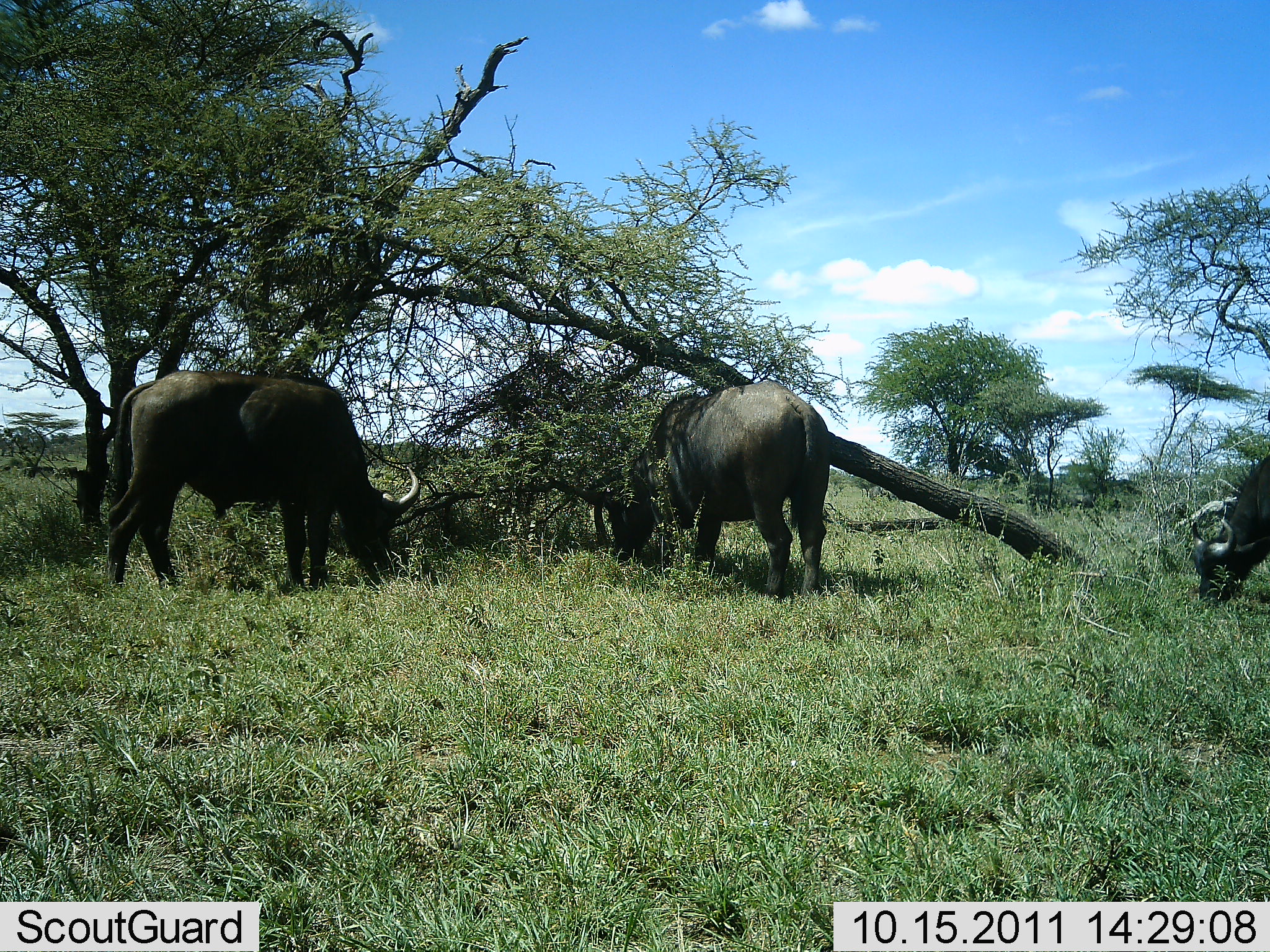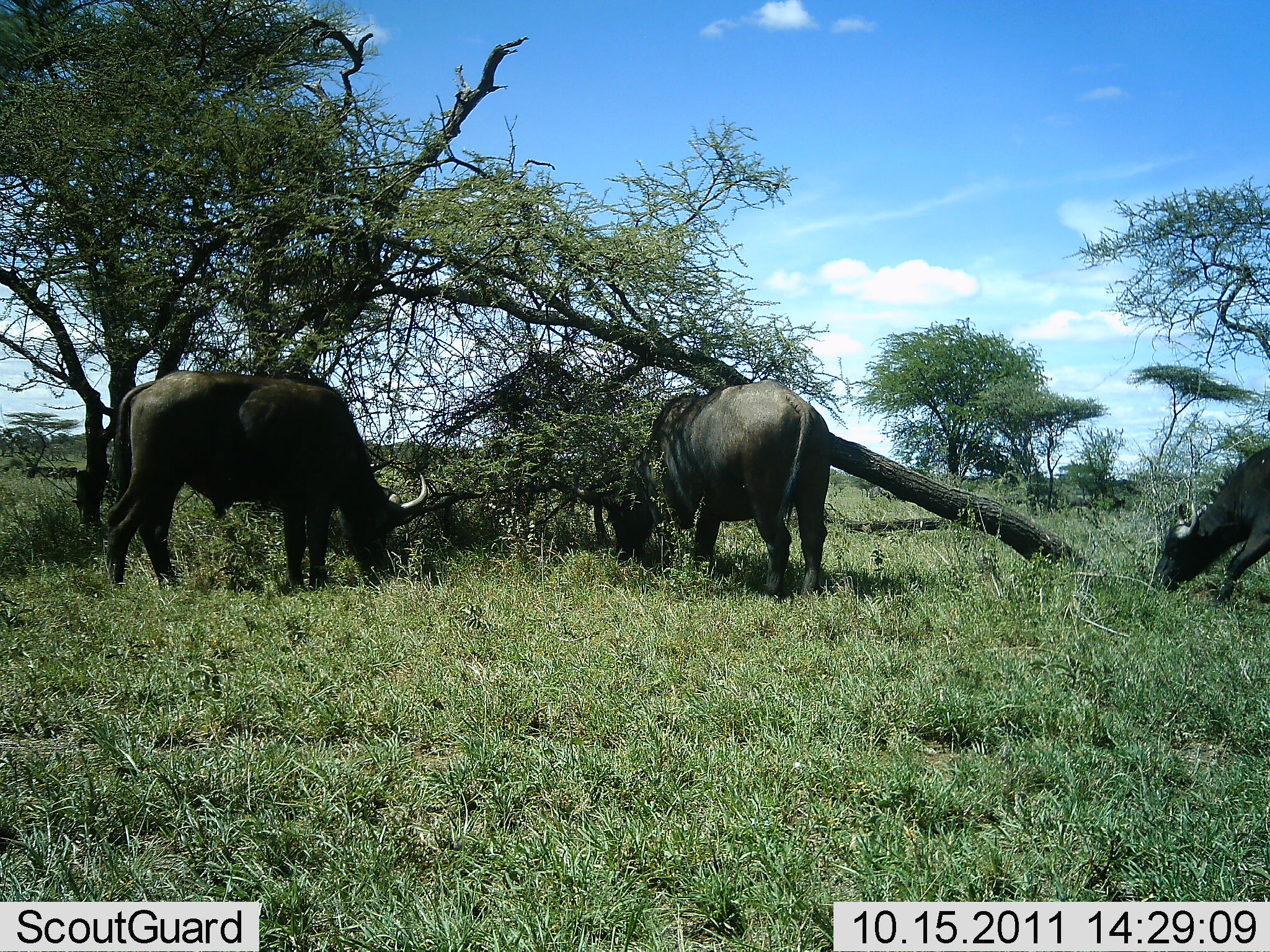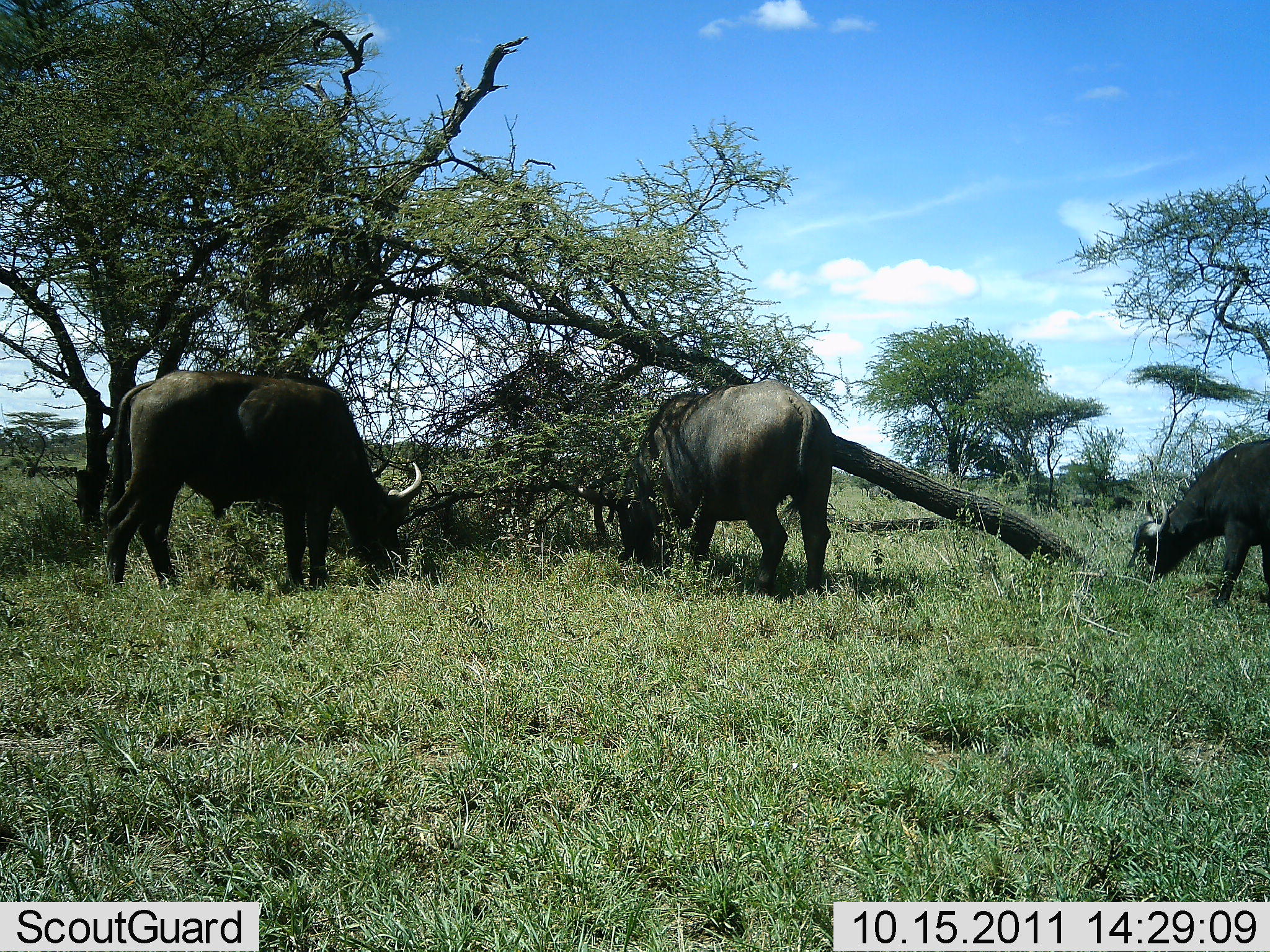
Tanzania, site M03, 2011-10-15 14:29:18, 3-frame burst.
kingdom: Animalia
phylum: Chordata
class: Mammalia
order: Artiodactyla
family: Bovidae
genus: Syncerus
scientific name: Syncerus caffer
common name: cape buffalo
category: buffalo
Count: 3.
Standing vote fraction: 20%.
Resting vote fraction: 0%.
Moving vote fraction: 7%.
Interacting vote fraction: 0%.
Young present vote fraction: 0%.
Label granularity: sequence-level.